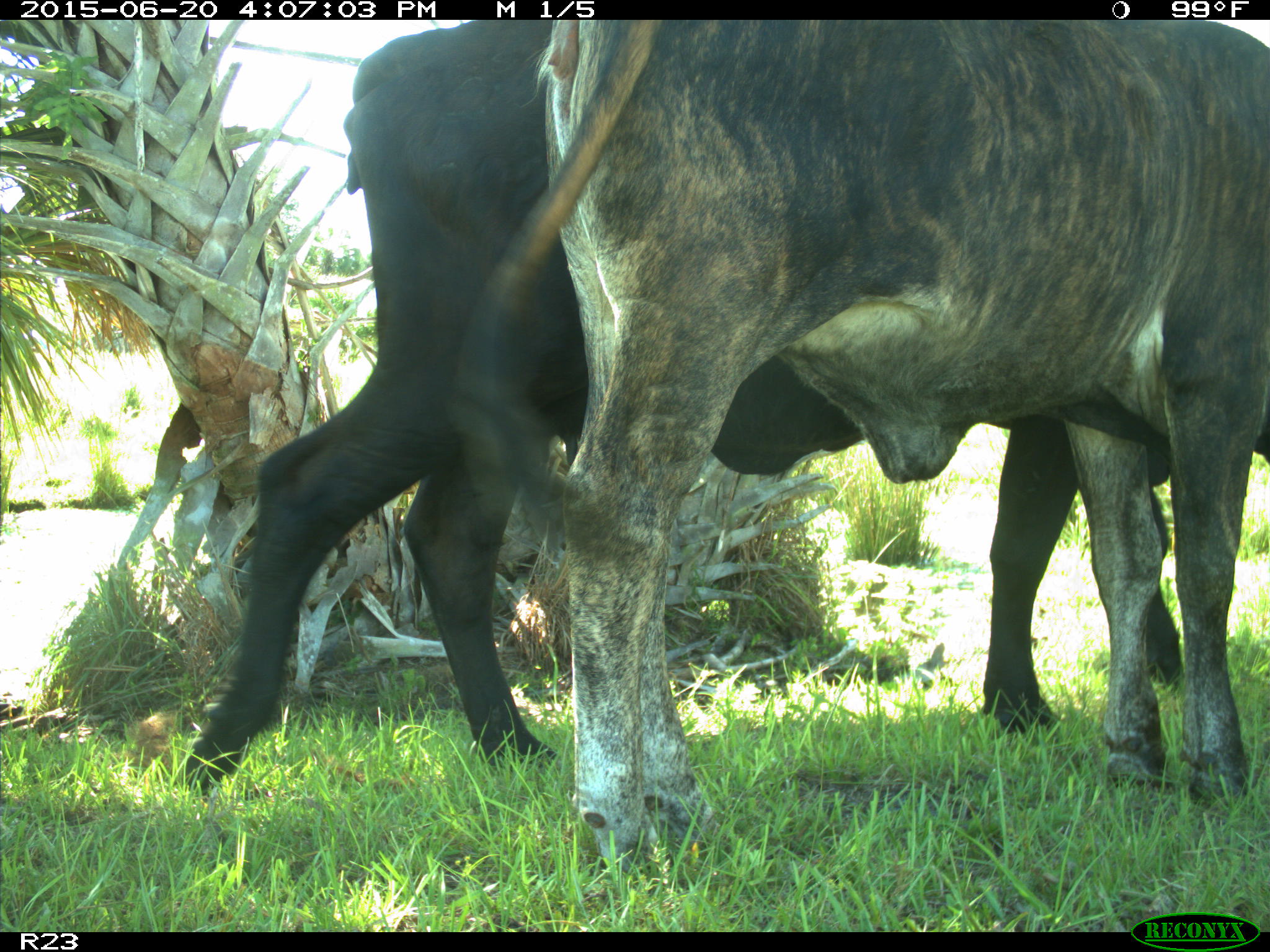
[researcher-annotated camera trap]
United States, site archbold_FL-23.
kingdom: Animalia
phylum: Chordata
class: Mammalia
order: Artiodactyla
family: Bovidae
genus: Bos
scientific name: Bos taurus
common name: domestic cow